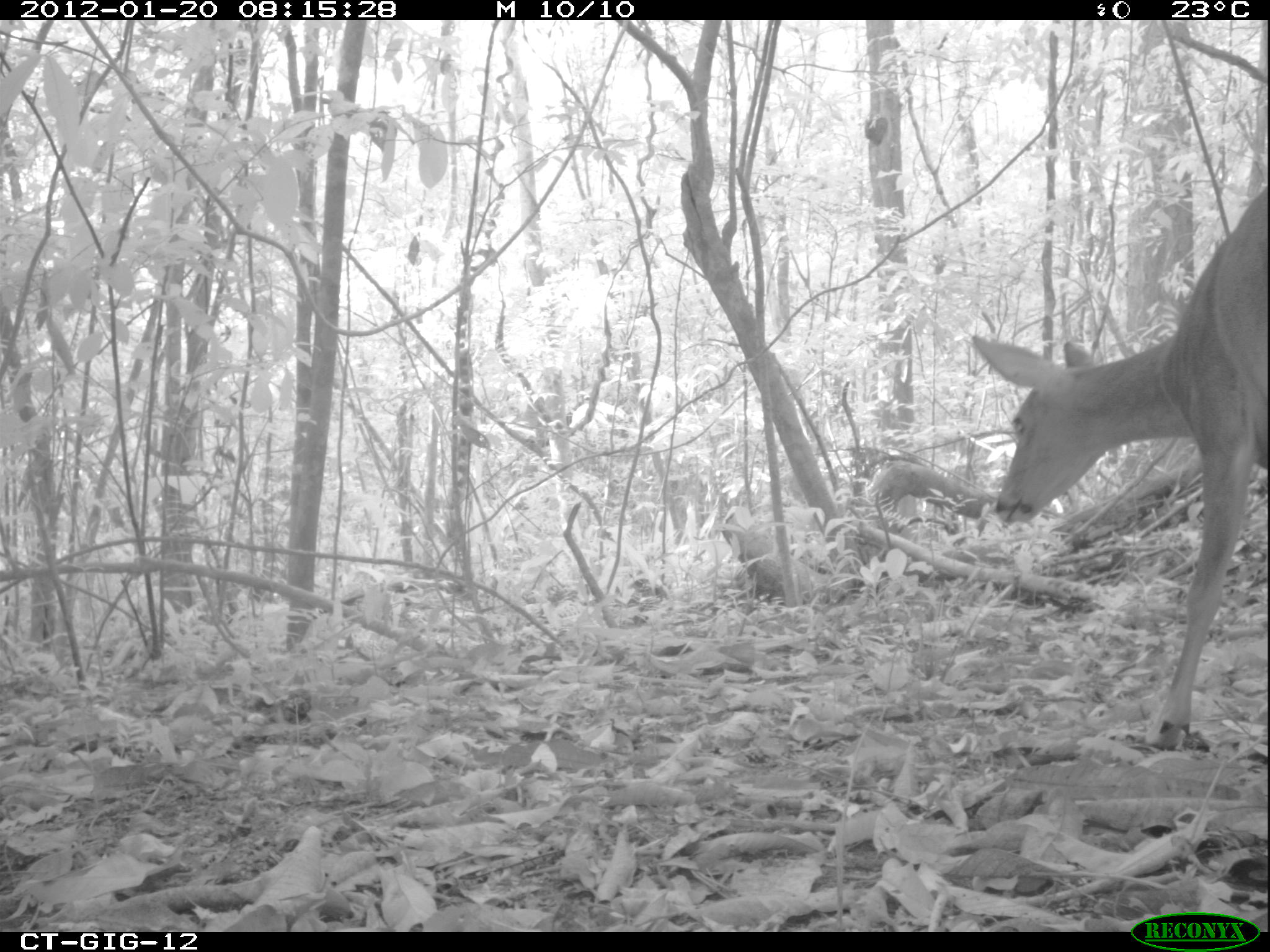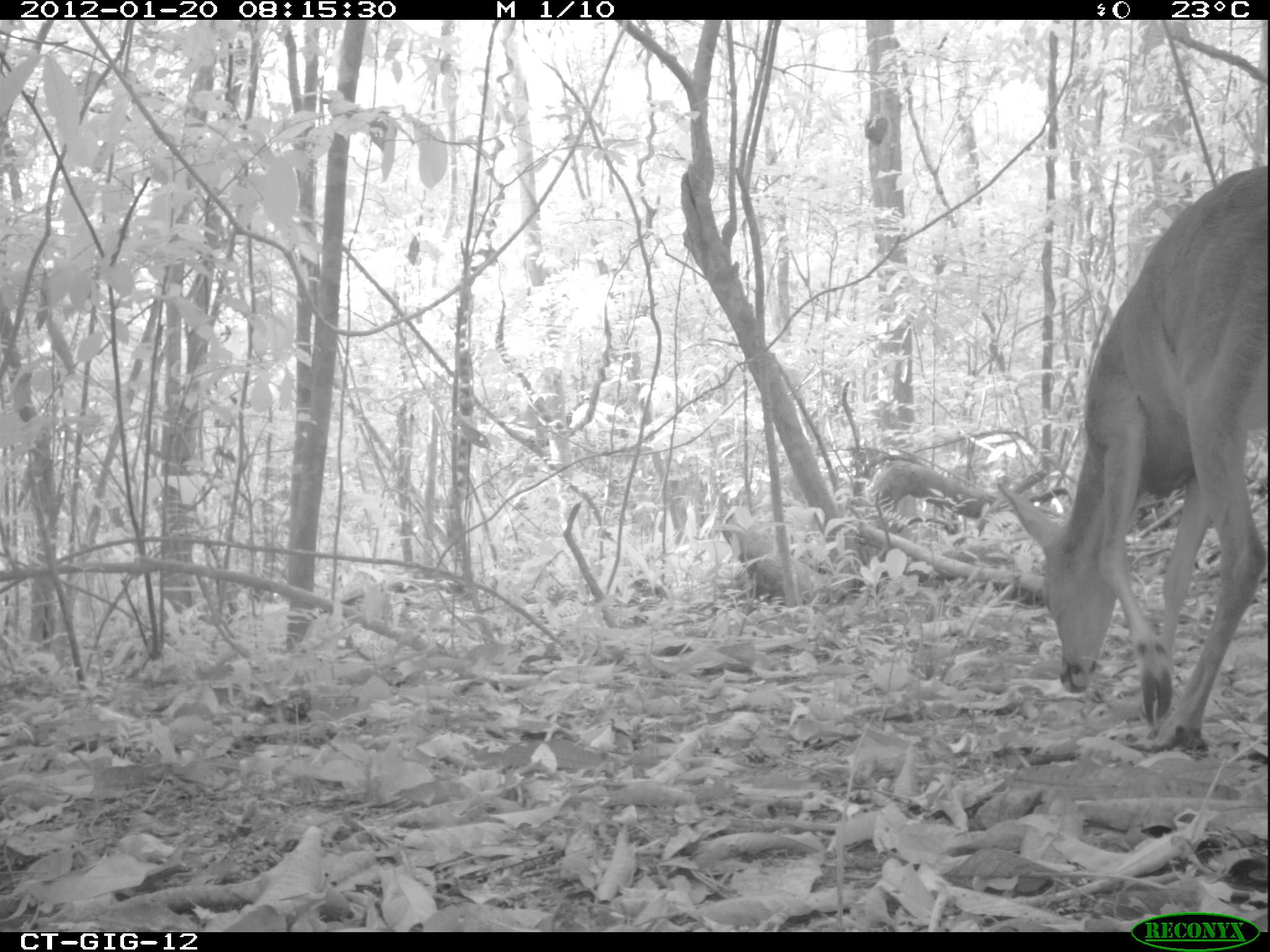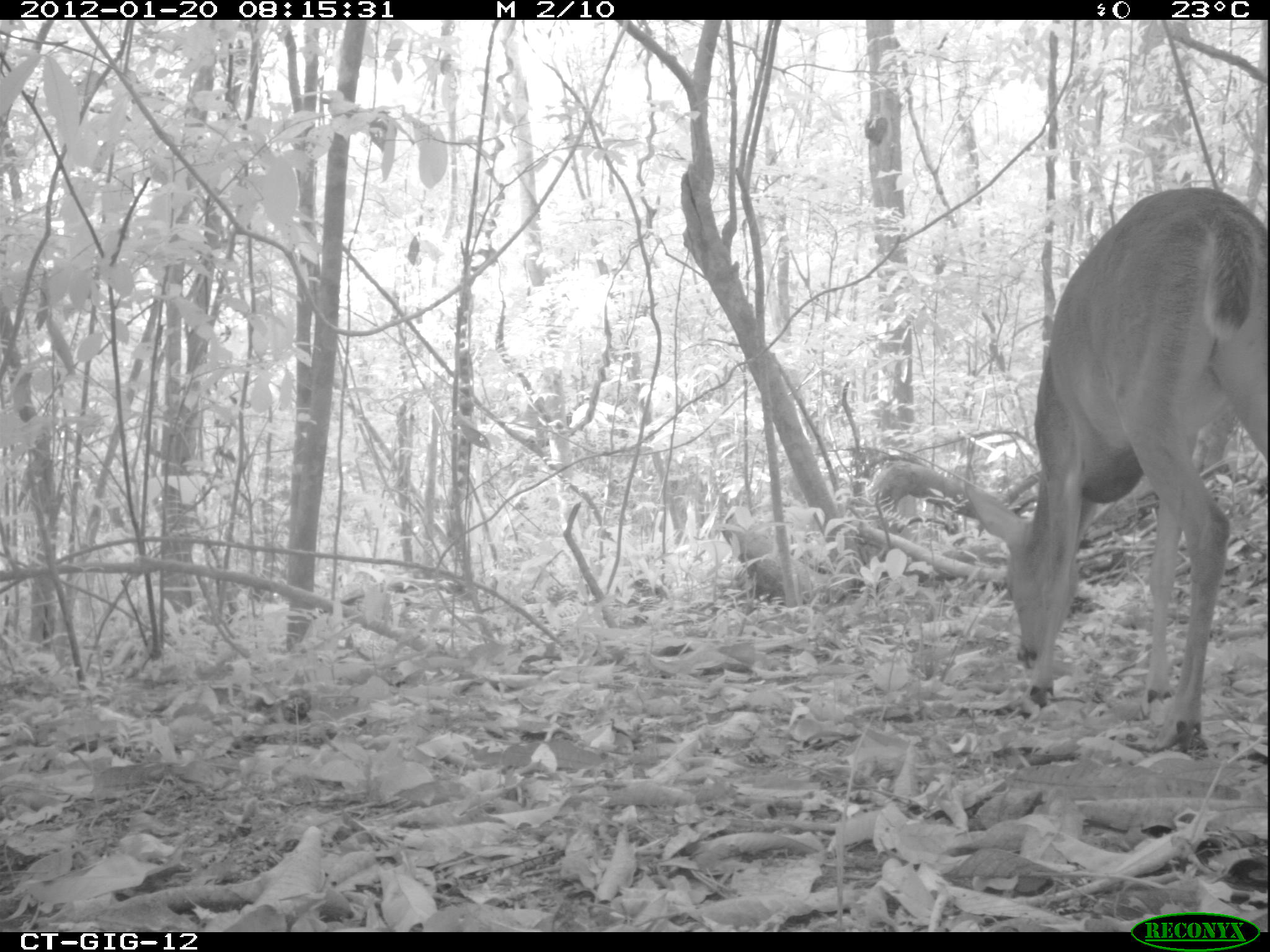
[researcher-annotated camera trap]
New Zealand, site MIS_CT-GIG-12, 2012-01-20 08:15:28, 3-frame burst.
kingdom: Animalia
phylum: Chordata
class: Mammalia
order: Artiodactyla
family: Cervidae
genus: Odocoileus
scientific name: Odocoileus virginianus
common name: white-tailed deer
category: white tailed deer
White tailed deer (white-tailed deer) (Odocoileus virginianus).